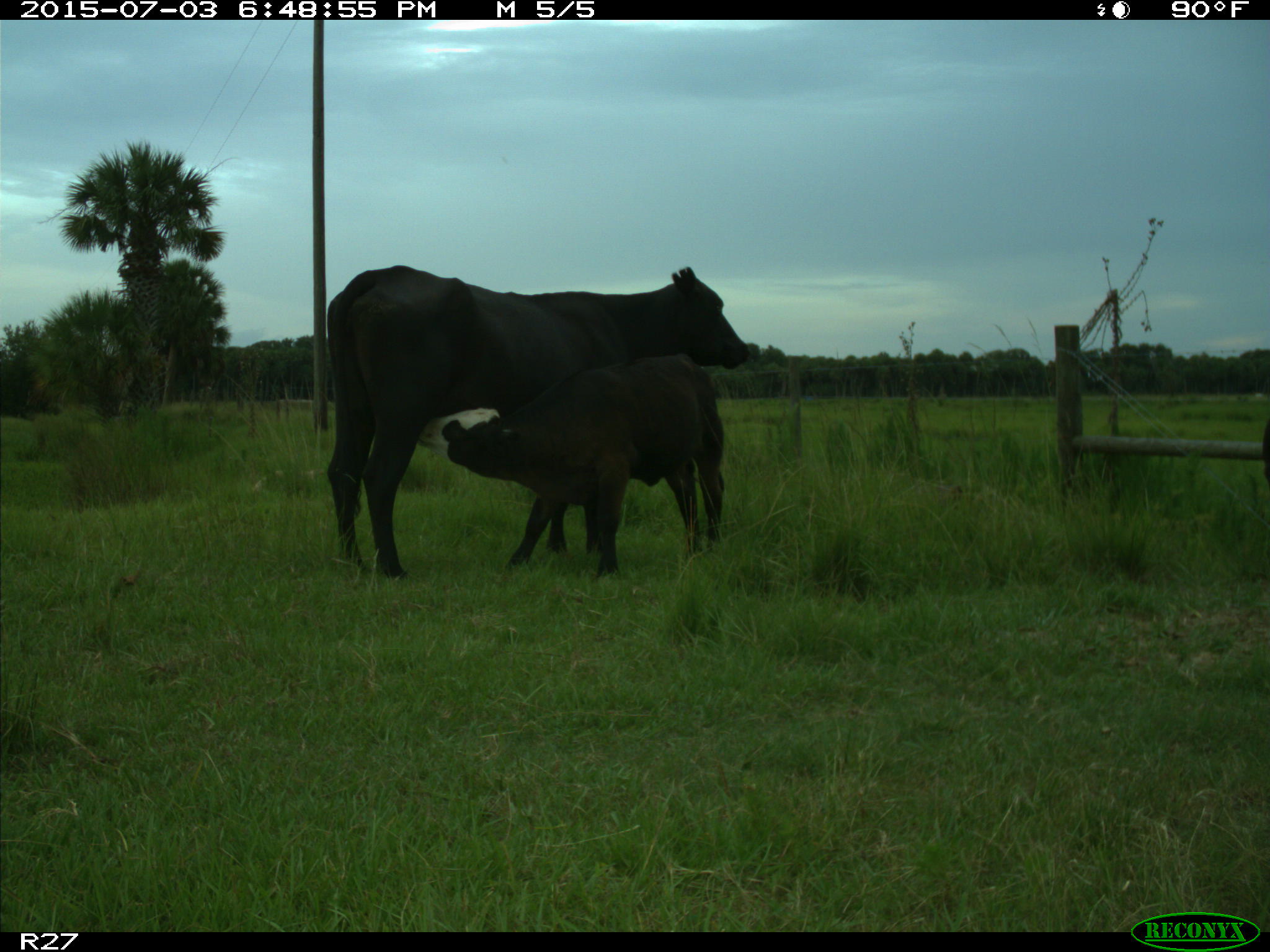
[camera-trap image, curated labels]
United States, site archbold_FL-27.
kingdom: Animalia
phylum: Chordata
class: Mammalia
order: Artiodactyla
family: Bovidae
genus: Bos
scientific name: Bos taurus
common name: domestic cow